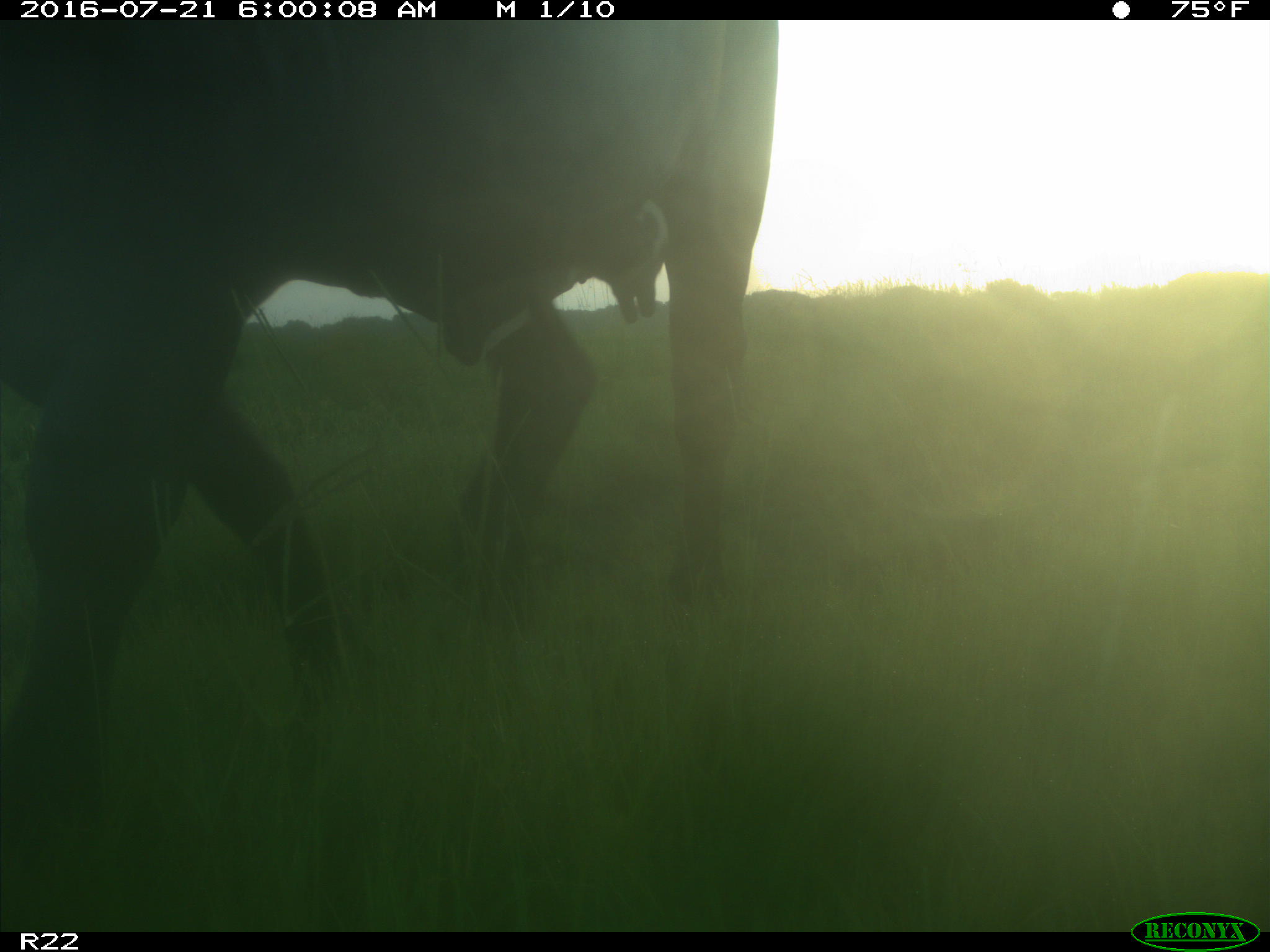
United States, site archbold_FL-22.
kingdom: Animalia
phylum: Chordata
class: Mammalia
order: Artiodactyla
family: Bovidae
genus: Bos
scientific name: Bos taurus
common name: domestic cow